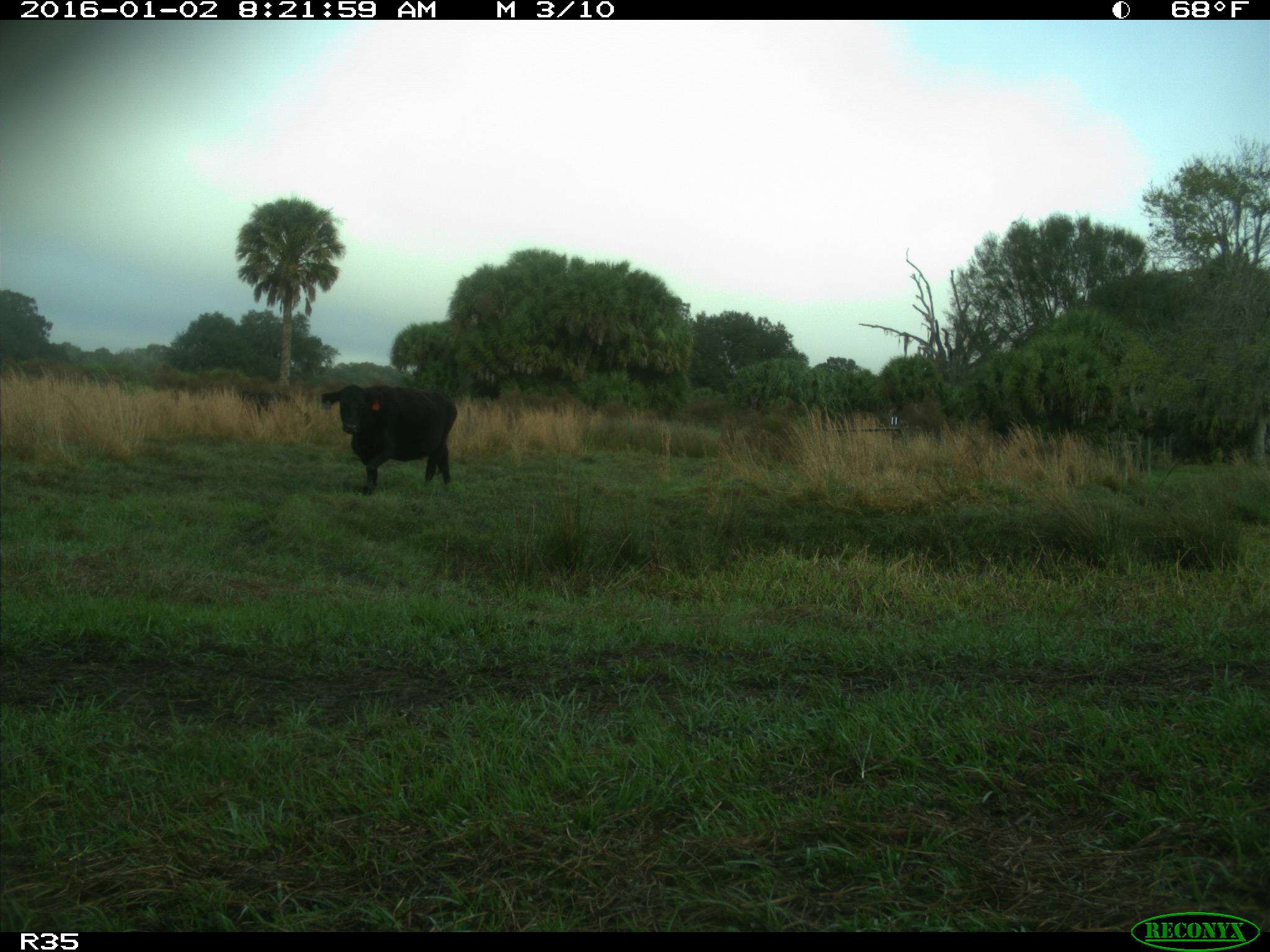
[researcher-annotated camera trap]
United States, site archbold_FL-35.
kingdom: Animalia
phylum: Chordata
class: Mammalia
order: Artiodactyla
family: Bovidae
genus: Bos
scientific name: Bos taurus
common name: domestic cow